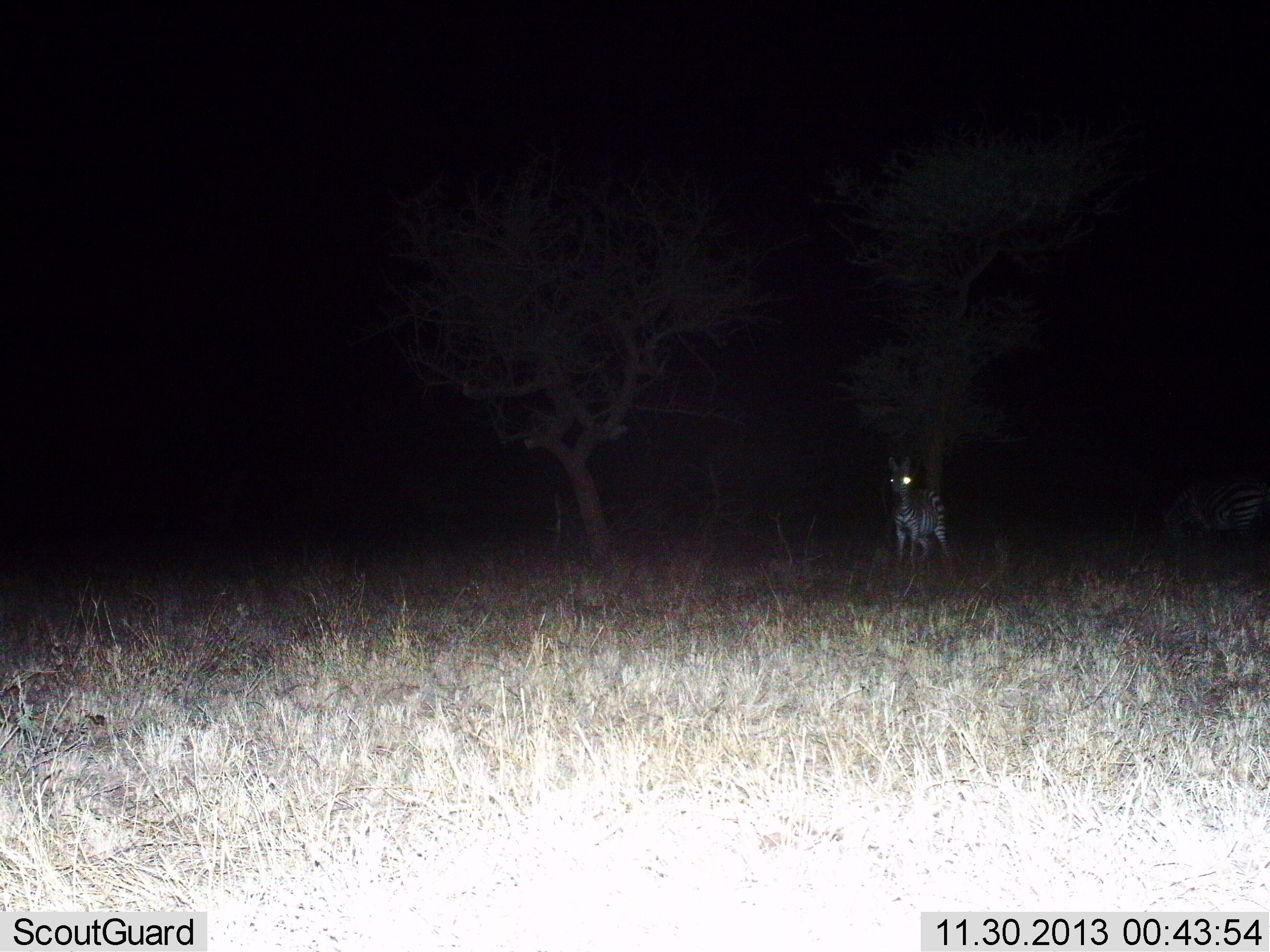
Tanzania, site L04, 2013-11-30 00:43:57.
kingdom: Animalia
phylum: Chordata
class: Mammalia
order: Perissodactyla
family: Equidae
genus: Equus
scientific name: Equus quagga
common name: plains zebra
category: zebra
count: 1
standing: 80%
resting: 0%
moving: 20%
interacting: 0%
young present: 10%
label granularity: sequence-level